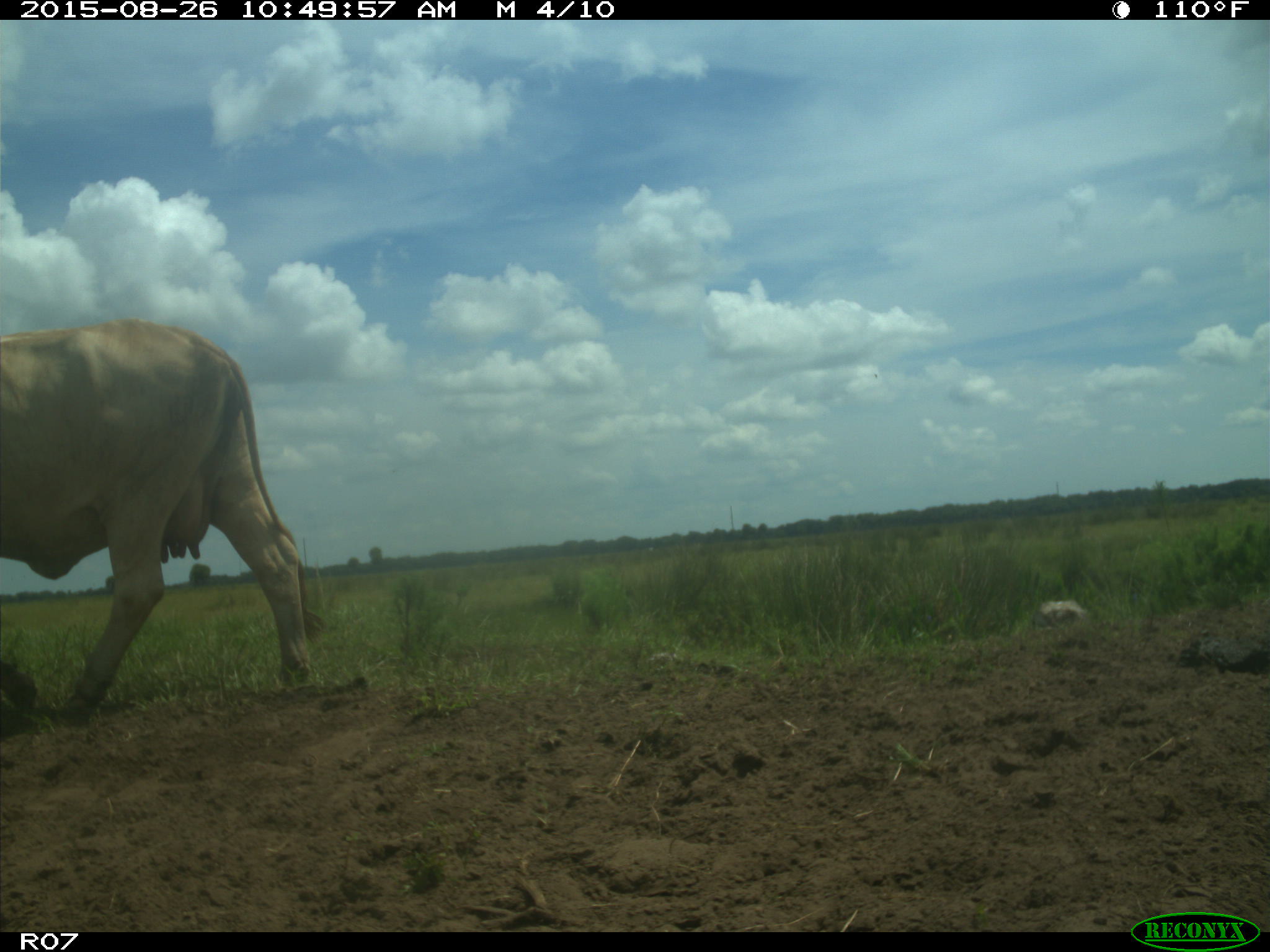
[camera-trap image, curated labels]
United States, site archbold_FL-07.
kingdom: Animalia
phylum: Chordata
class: Mammalia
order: Artiodactyla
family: Bovidae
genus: Bos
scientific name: Bos taurus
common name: domestic cow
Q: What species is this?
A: Bos taurus (domestic cow).